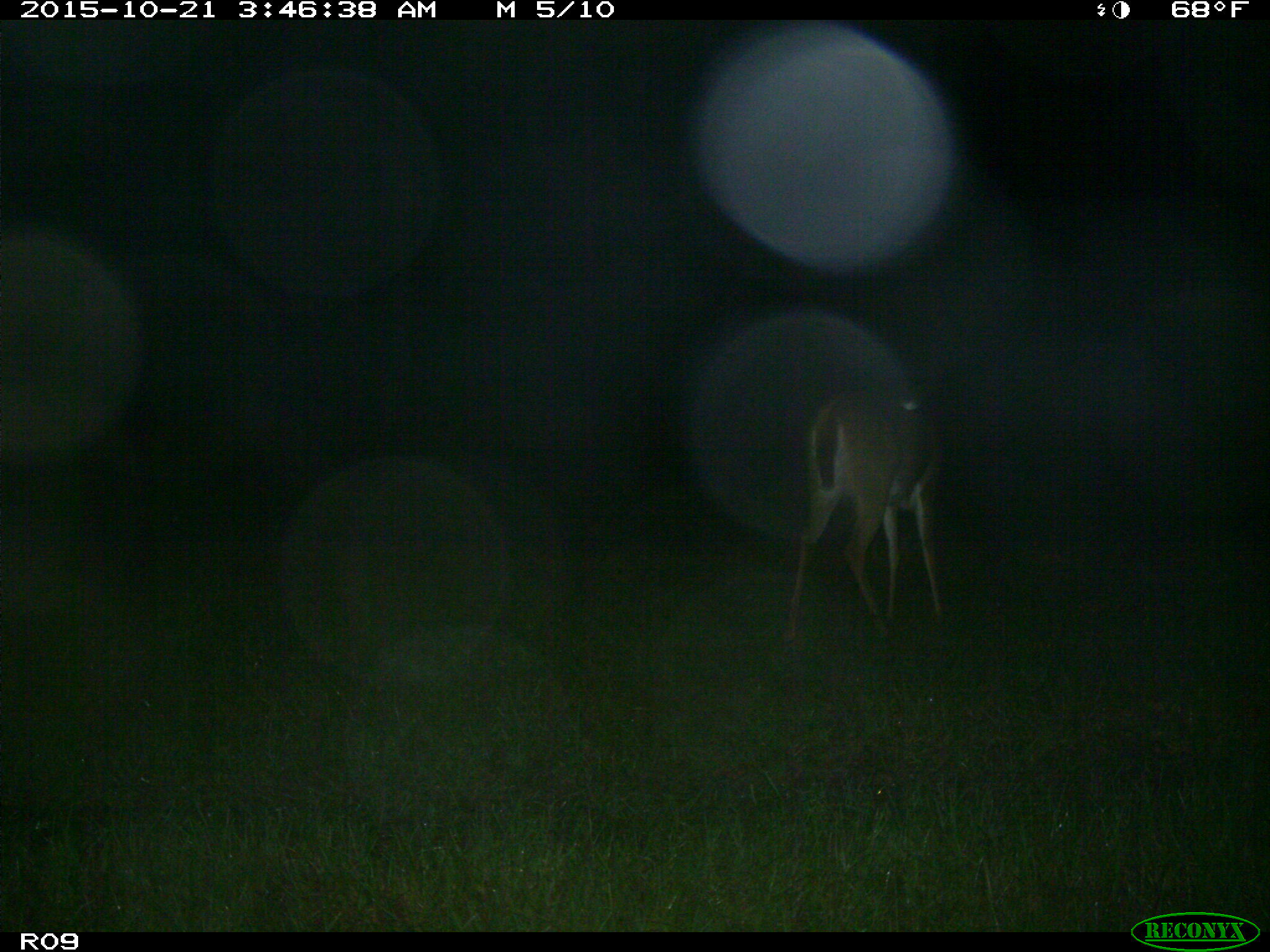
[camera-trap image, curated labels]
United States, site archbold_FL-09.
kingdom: Animalia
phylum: Chordata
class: Mammalia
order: Artiodactyla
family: Cervidae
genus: Odocoileus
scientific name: Odocoileus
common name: deer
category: unidentified deer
Unidentified deer (deer) (Odocoileus).